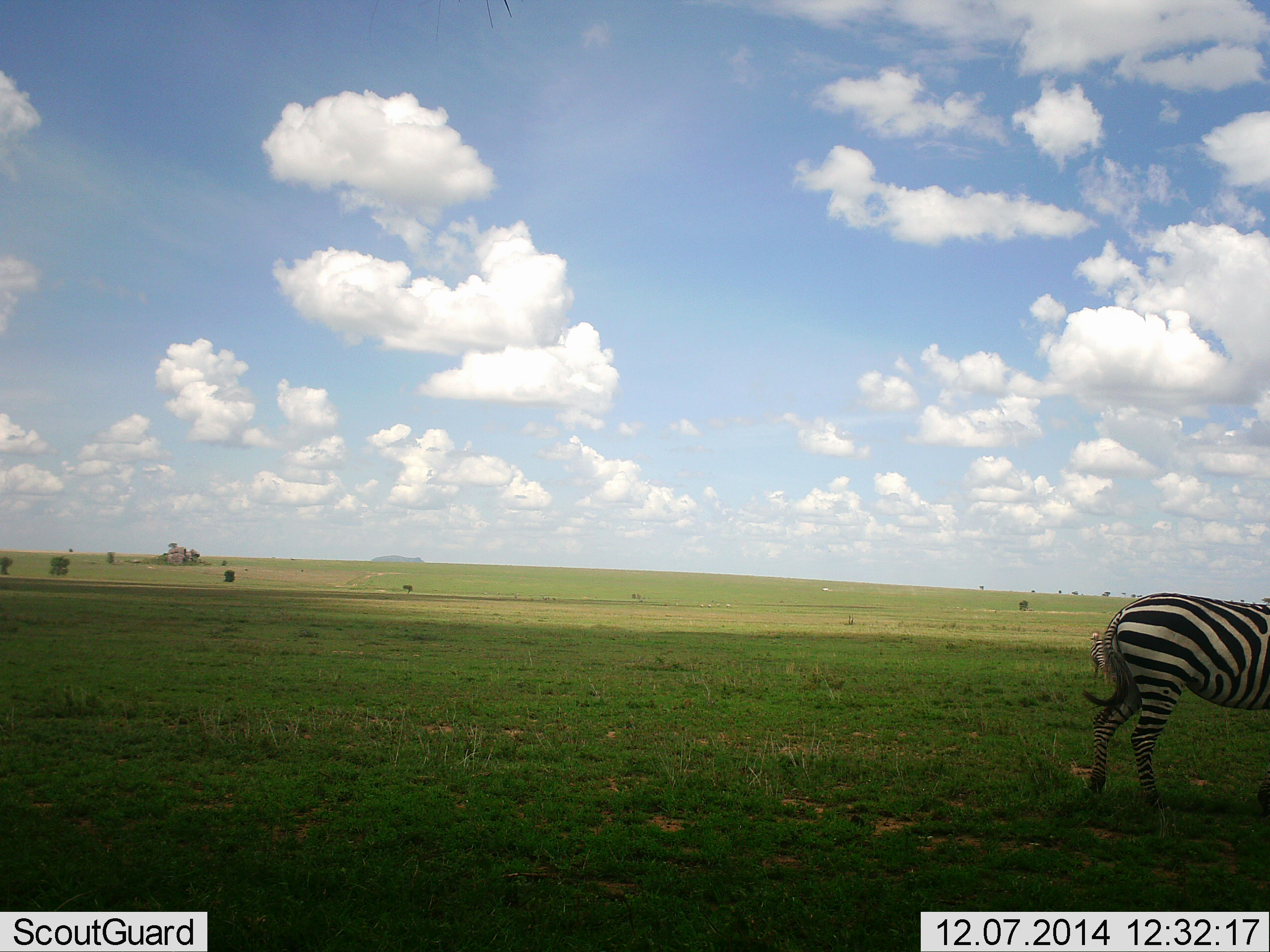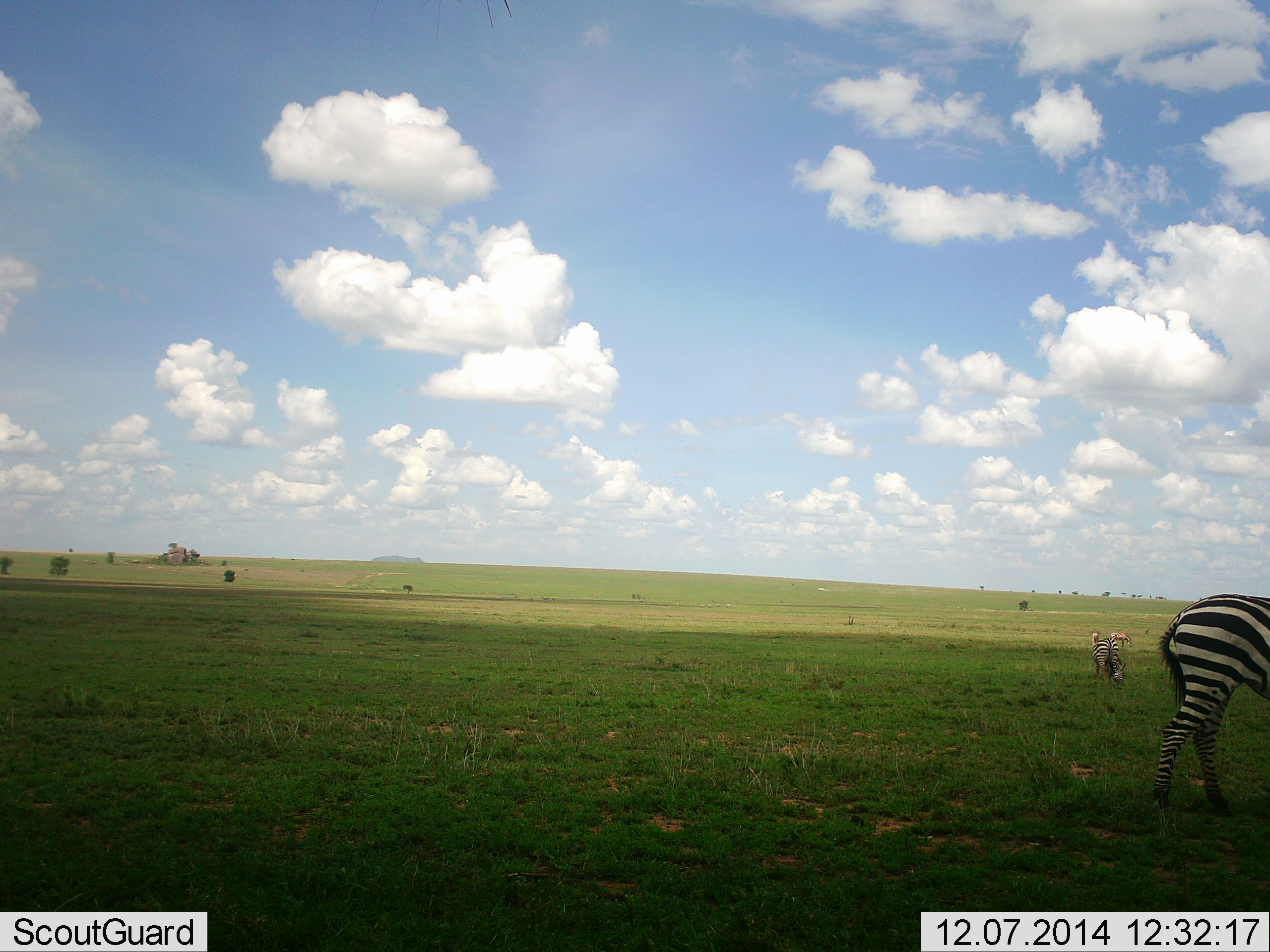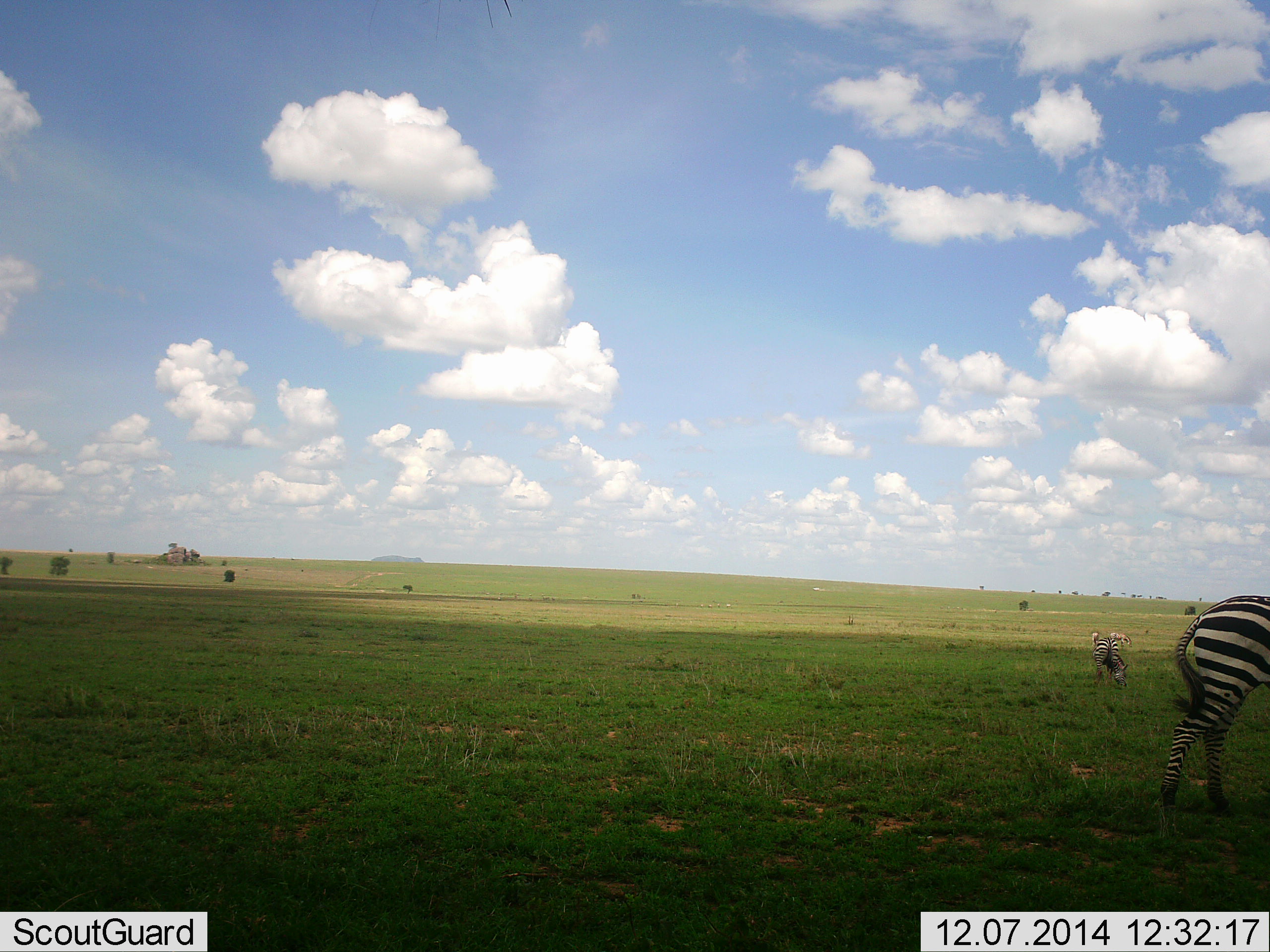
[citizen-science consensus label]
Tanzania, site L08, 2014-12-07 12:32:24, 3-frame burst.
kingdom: Animalia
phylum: Chordata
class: Mammalia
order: Perissodactyla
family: Equidae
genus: Equus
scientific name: Equus quagga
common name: plains zebra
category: zebra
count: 2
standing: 36%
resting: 0%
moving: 55%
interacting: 0%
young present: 0%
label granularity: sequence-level